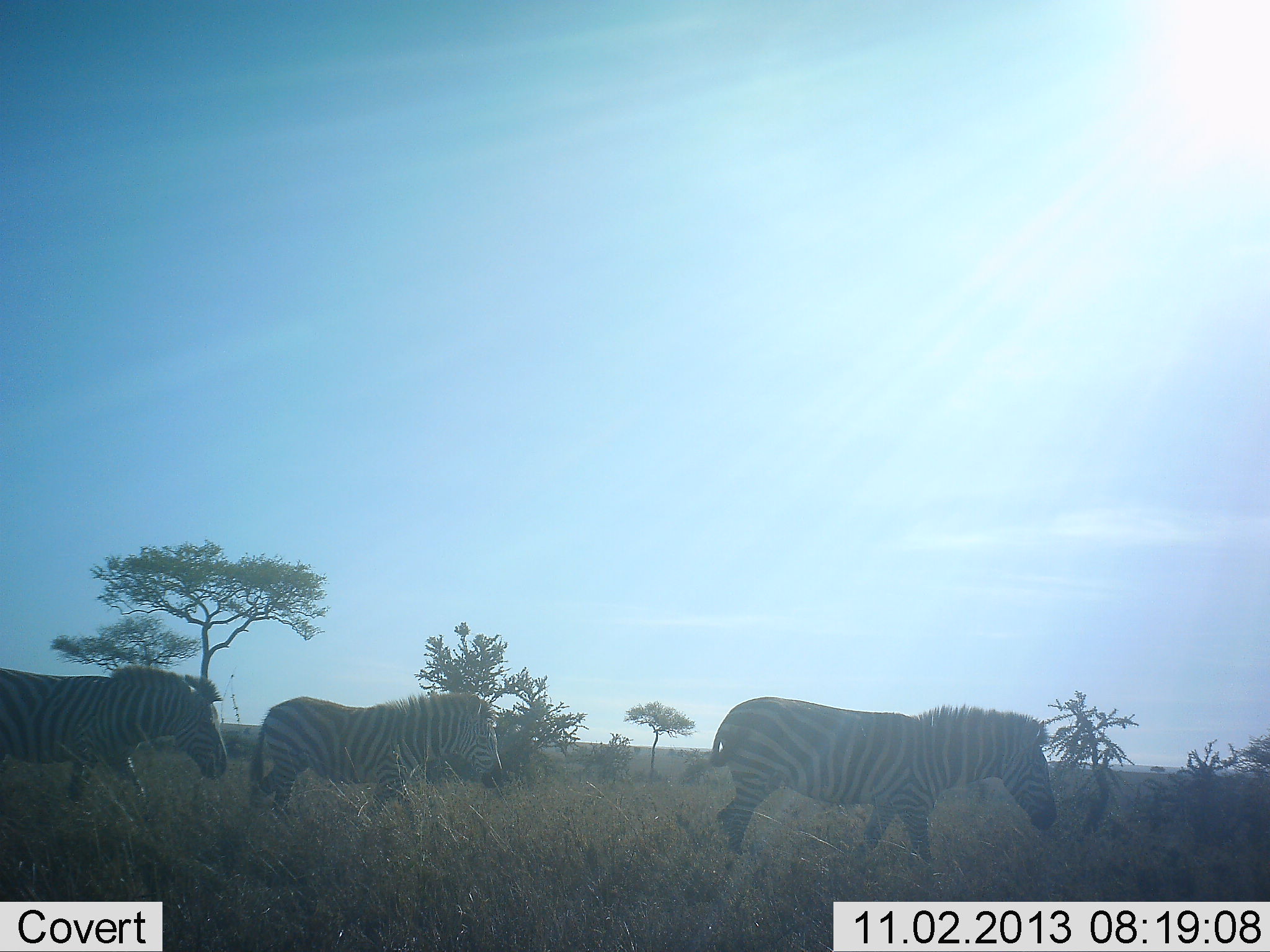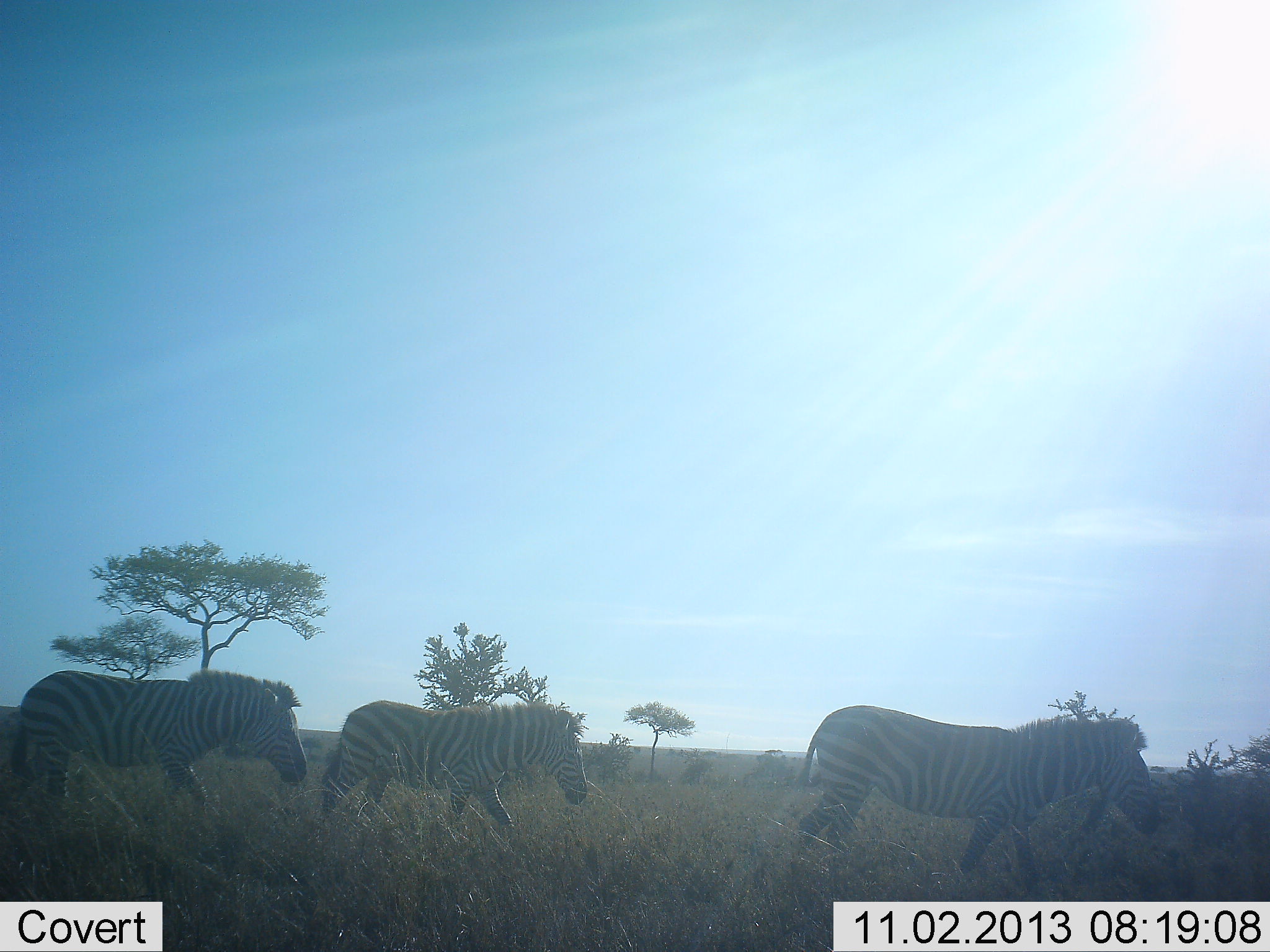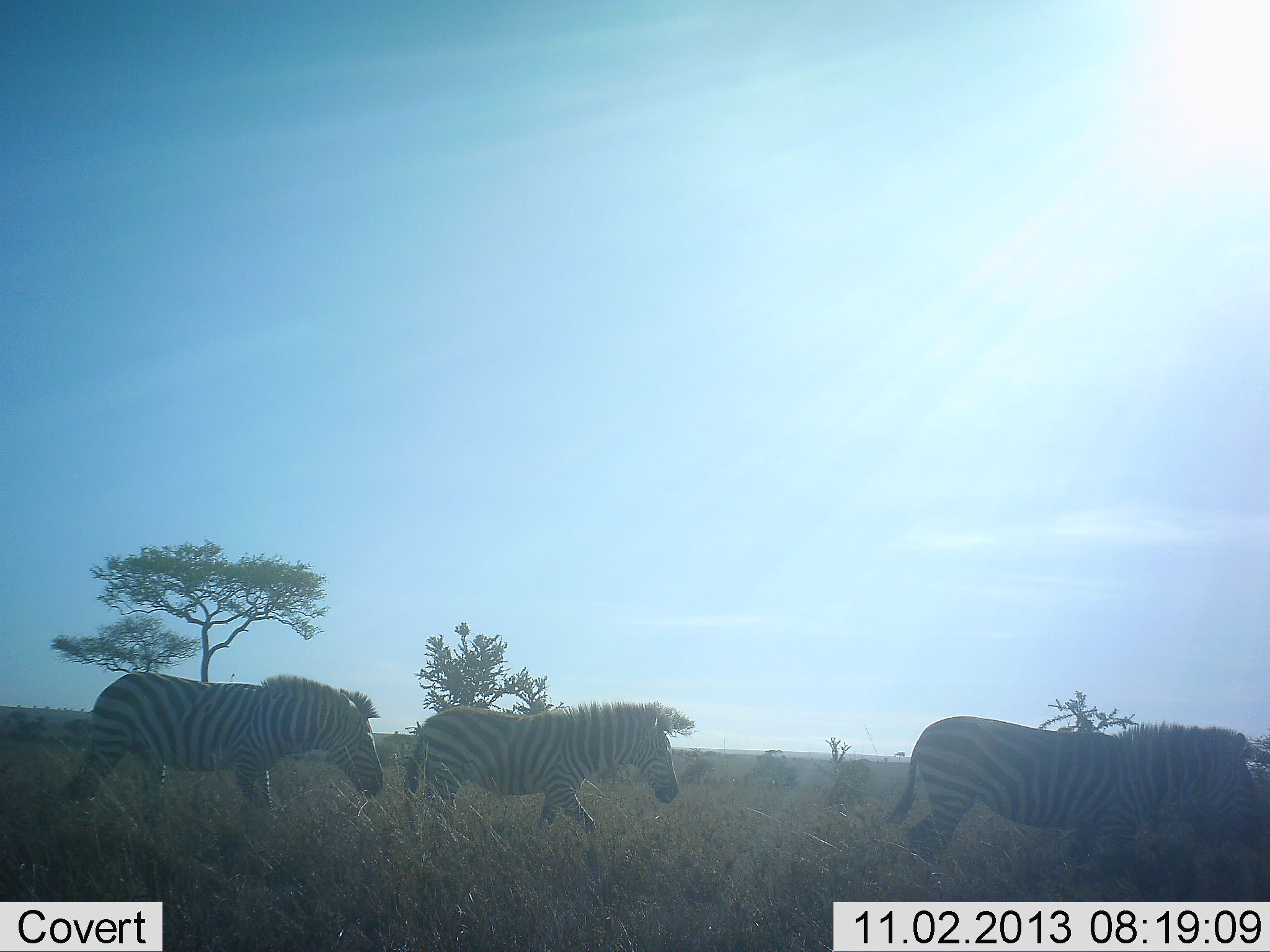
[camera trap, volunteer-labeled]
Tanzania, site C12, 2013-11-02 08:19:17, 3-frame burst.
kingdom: Animalia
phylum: Chordata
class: Mammalia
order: Perissodactyla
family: Equidae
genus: Equus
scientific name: Equus quagga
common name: plains zebra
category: zebra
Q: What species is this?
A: Zebra (plains zebra) (Equus quagga).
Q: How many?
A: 3.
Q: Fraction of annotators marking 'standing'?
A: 0%.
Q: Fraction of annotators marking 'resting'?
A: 0%.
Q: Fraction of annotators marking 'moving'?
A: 100%.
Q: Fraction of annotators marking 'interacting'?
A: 0%.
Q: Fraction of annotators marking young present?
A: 0%.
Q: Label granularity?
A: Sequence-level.